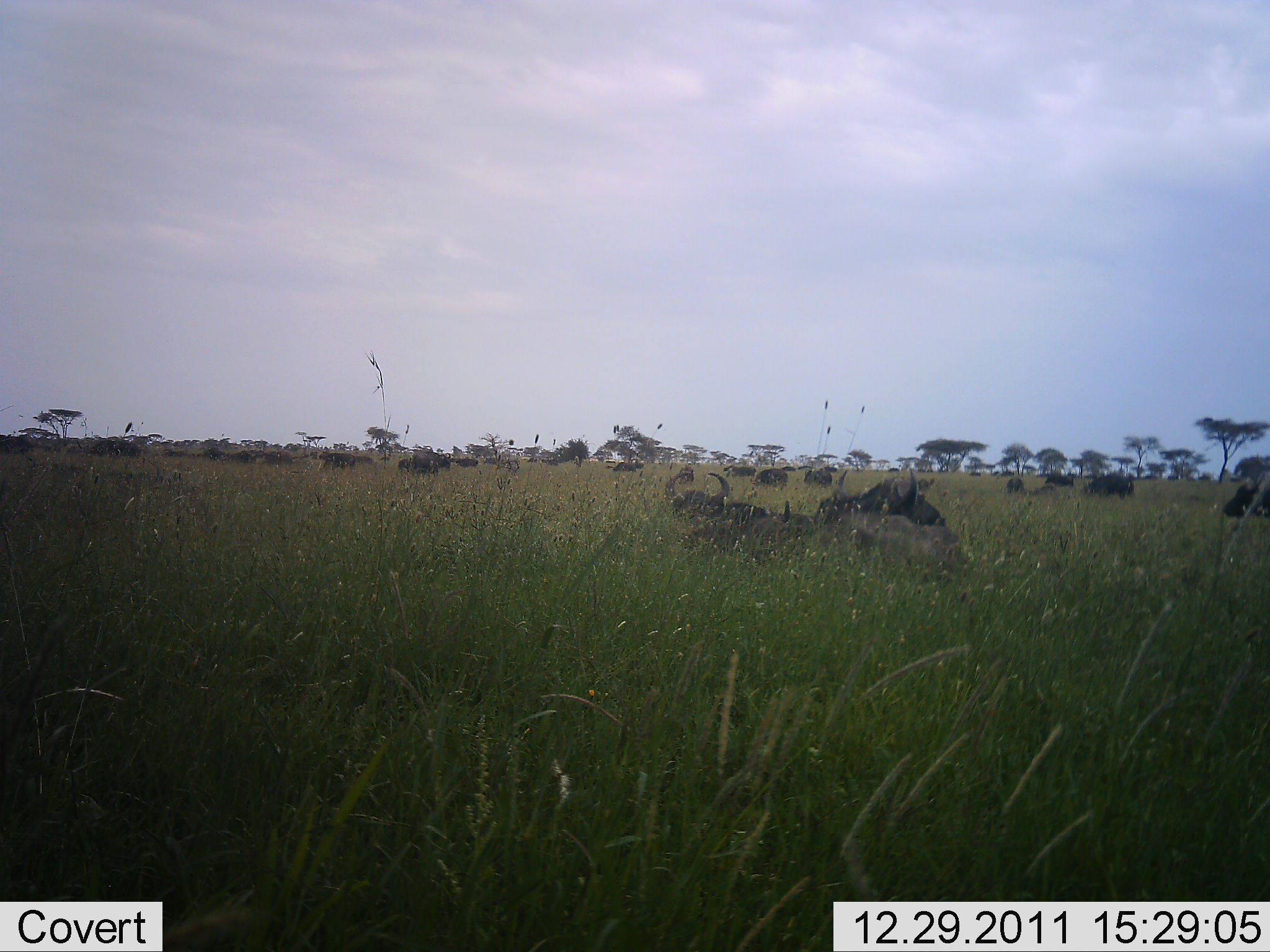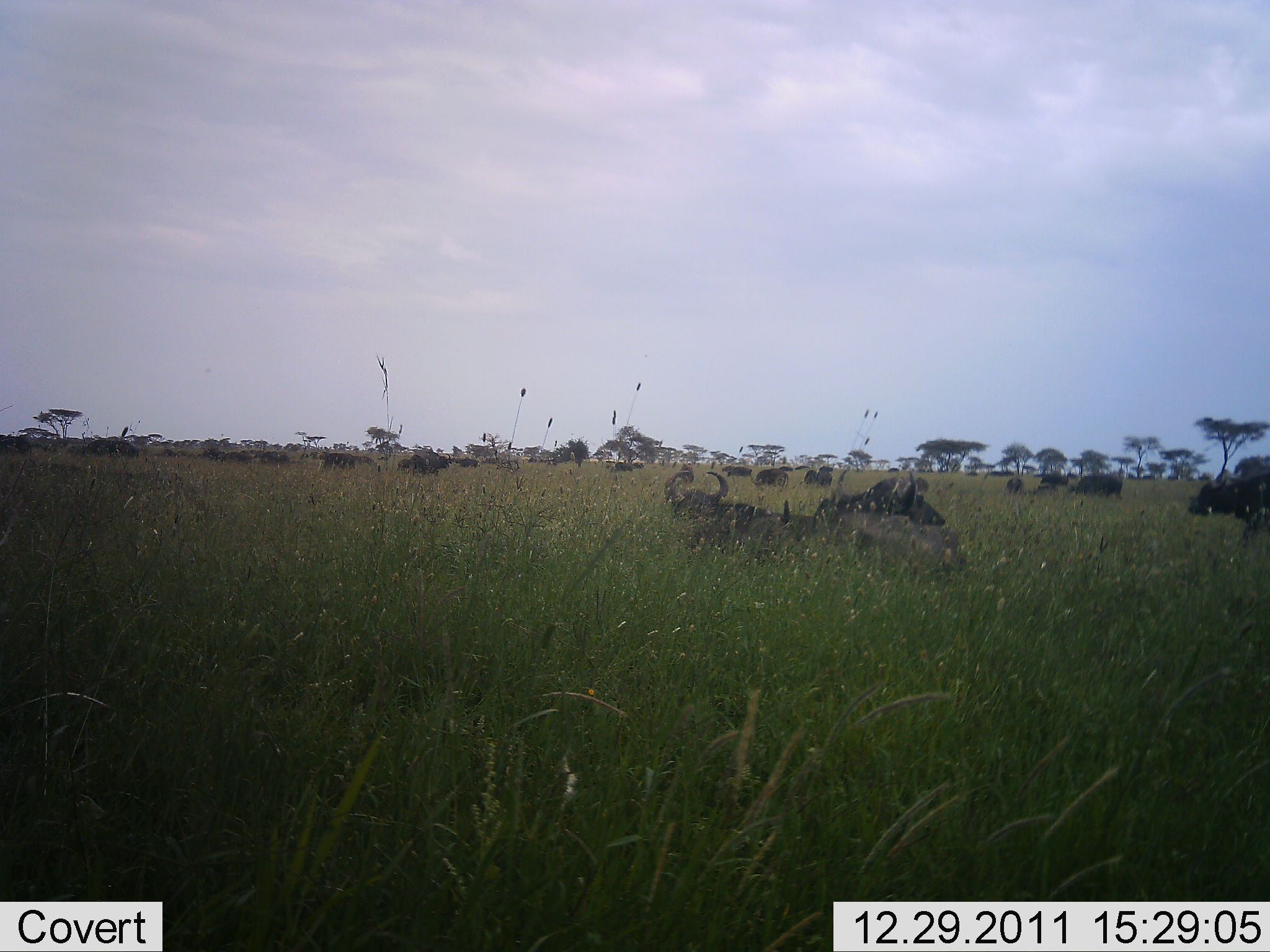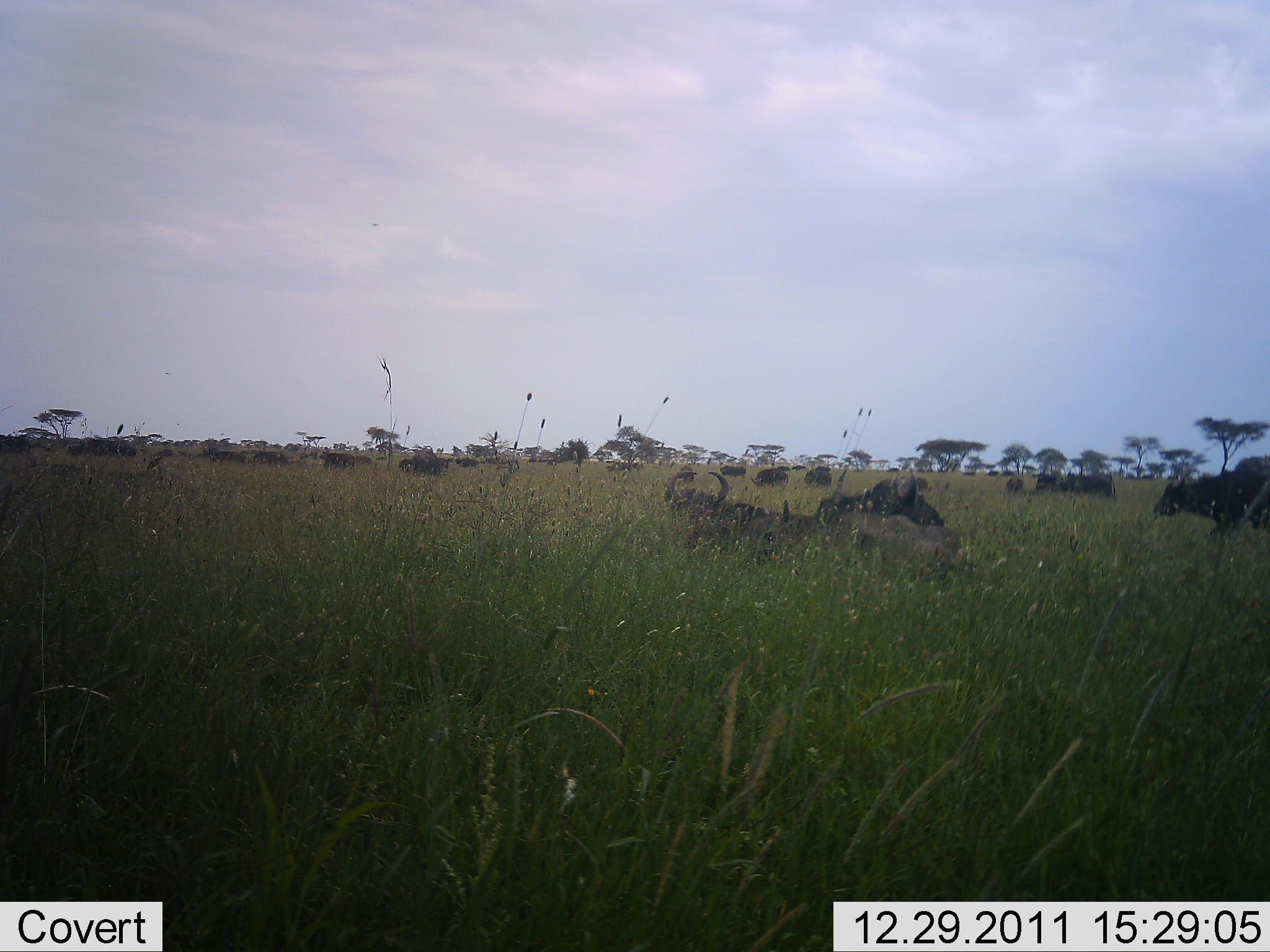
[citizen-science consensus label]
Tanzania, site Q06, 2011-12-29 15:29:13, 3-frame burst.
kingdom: Animalia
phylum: Chordata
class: Mammalia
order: Artiodactyla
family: Bovidae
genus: Syncerus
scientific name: Syncerus caffer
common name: cape buffalo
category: buffalo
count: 11-50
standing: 33%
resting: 75%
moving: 58%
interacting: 0%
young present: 8%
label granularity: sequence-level